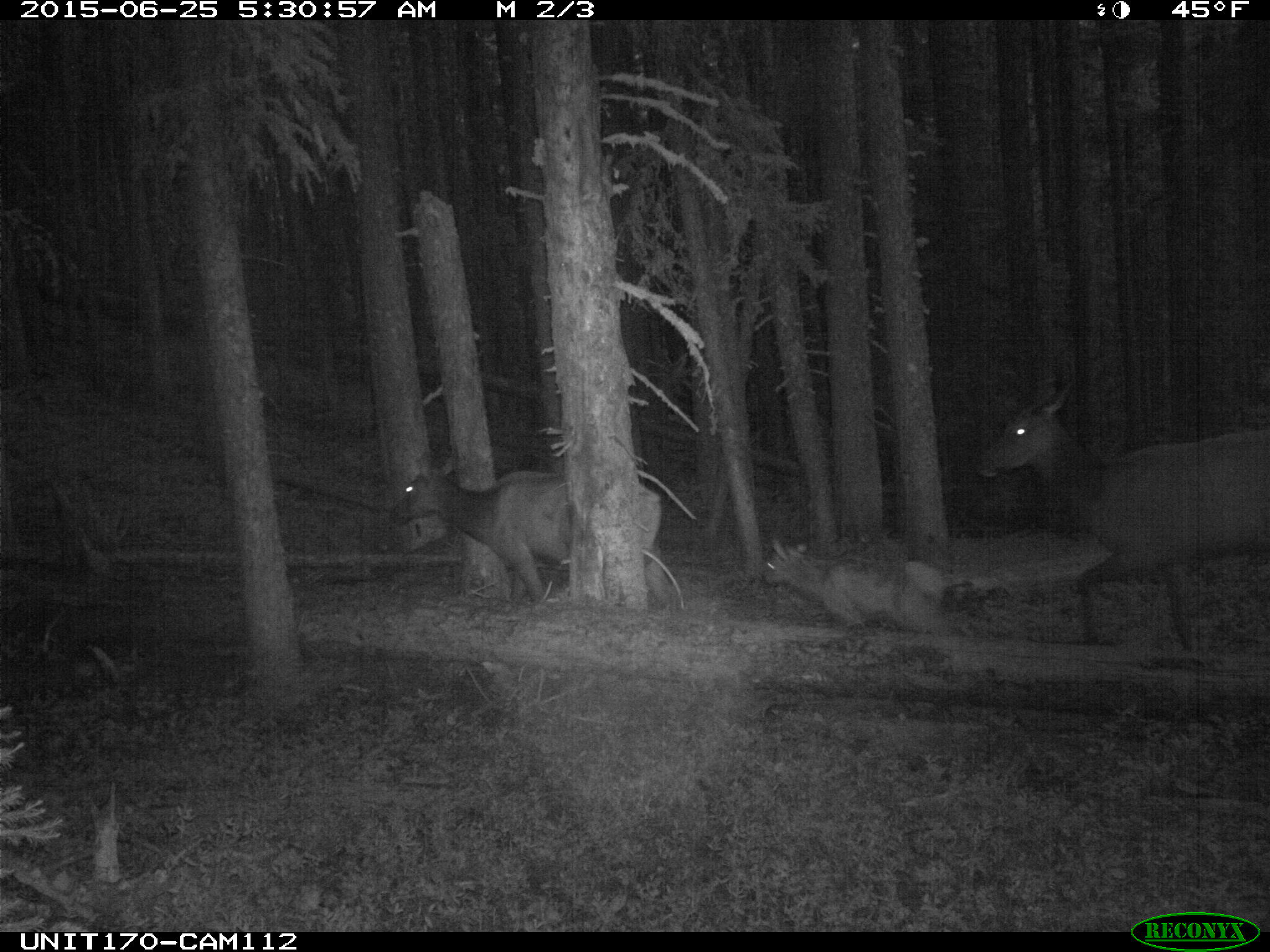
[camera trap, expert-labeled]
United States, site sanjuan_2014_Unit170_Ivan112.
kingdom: Animalia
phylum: Chordata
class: Mammalia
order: Artiodactyla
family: Cervidae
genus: Cervus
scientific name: Cervus elaphus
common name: red deer